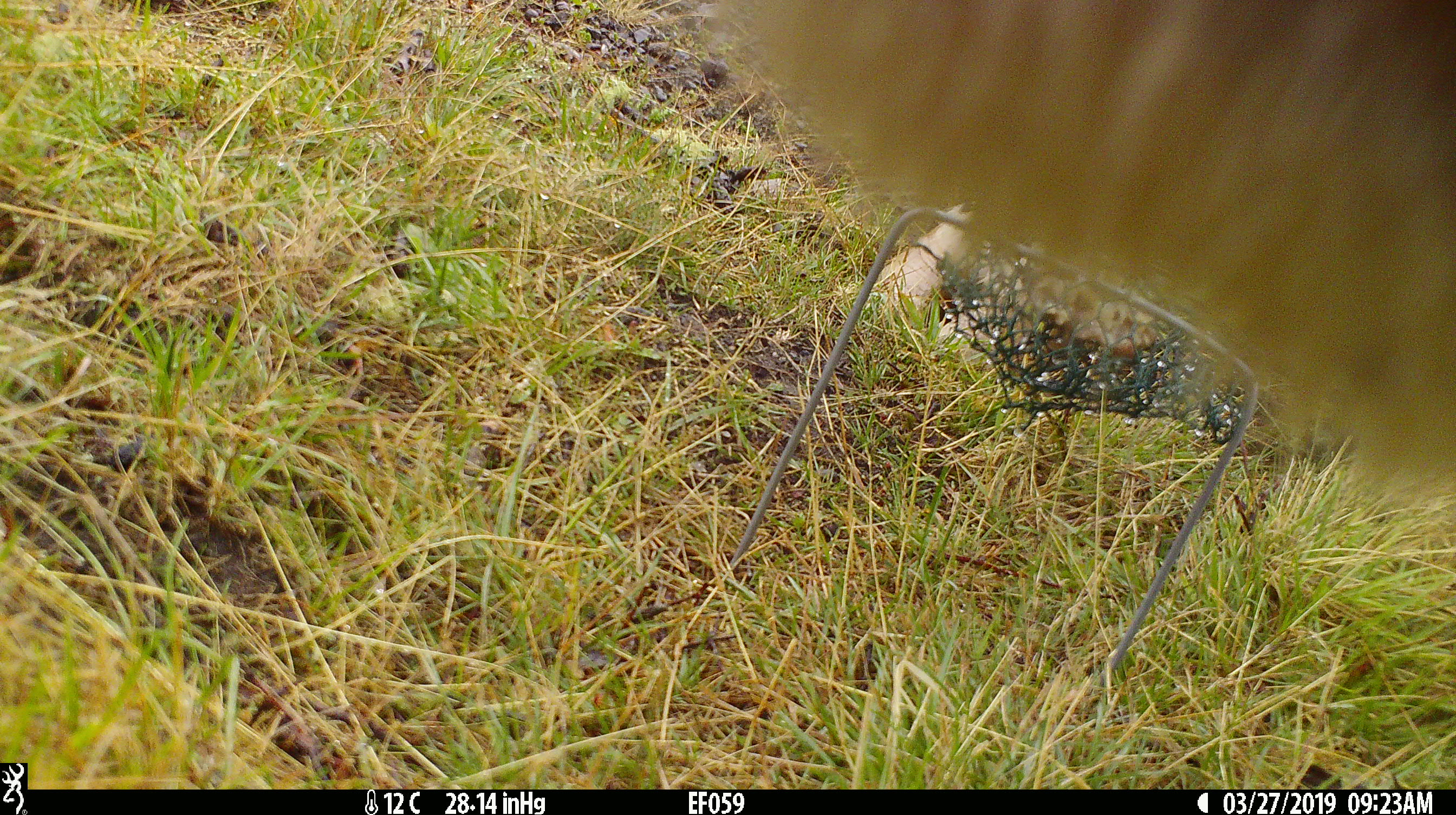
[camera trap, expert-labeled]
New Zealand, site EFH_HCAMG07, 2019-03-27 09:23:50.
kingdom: Animalia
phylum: Chordata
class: Mammalia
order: Artiodactyla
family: Bovidae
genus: Bos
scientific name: Bos taurus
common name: domestic cow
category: cow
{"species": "cow (domestic cow) (Bos taurus)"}